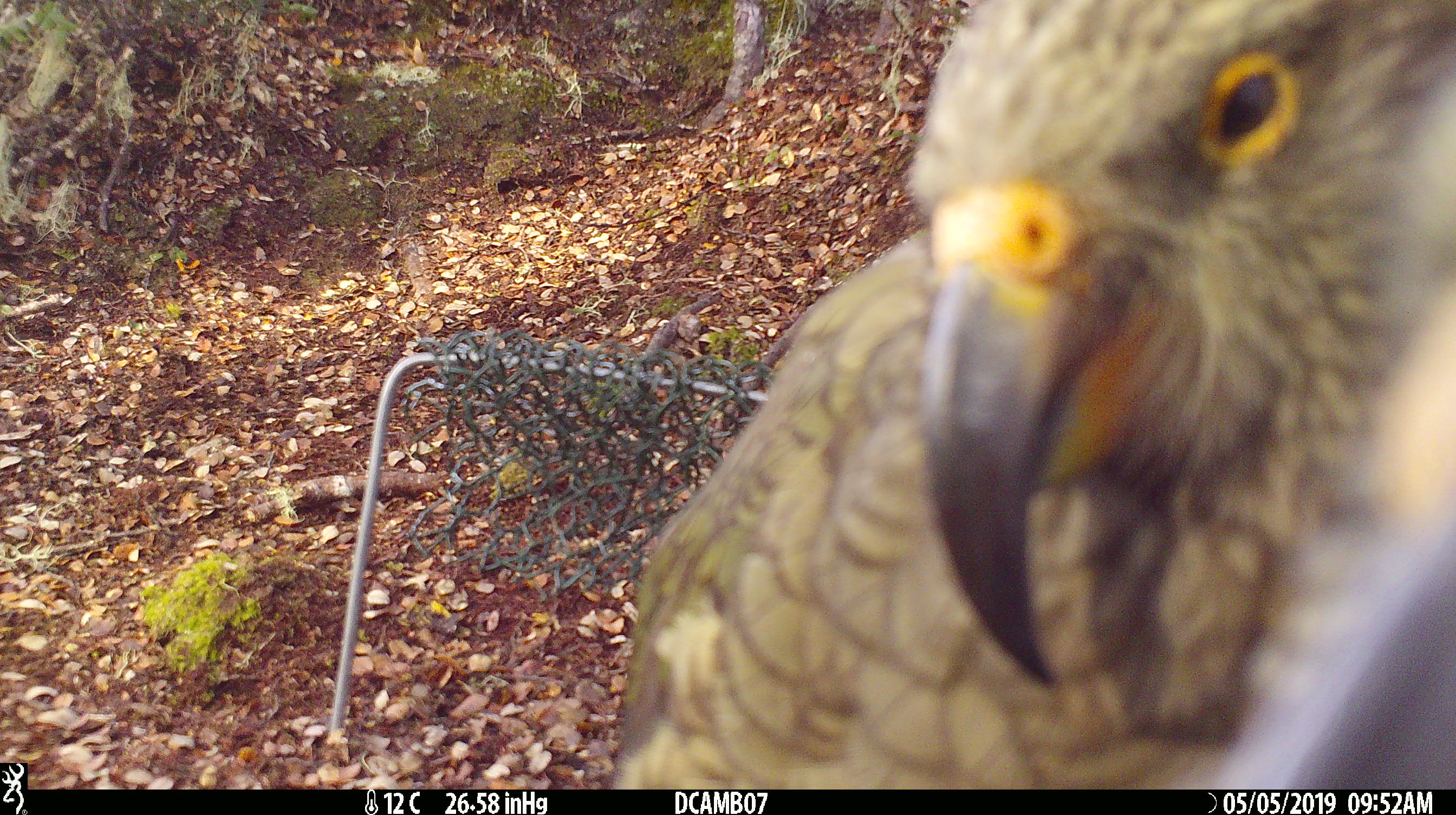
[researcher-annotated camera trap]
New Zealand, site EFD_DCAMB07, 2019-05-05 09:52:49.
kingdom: Animalia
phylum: Chordata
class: Aves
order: Psittaciformes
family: Strigopidae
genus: Nestor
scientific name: Nestor notabilis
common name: kea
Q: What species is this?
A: Kea (Nestor notabilis).